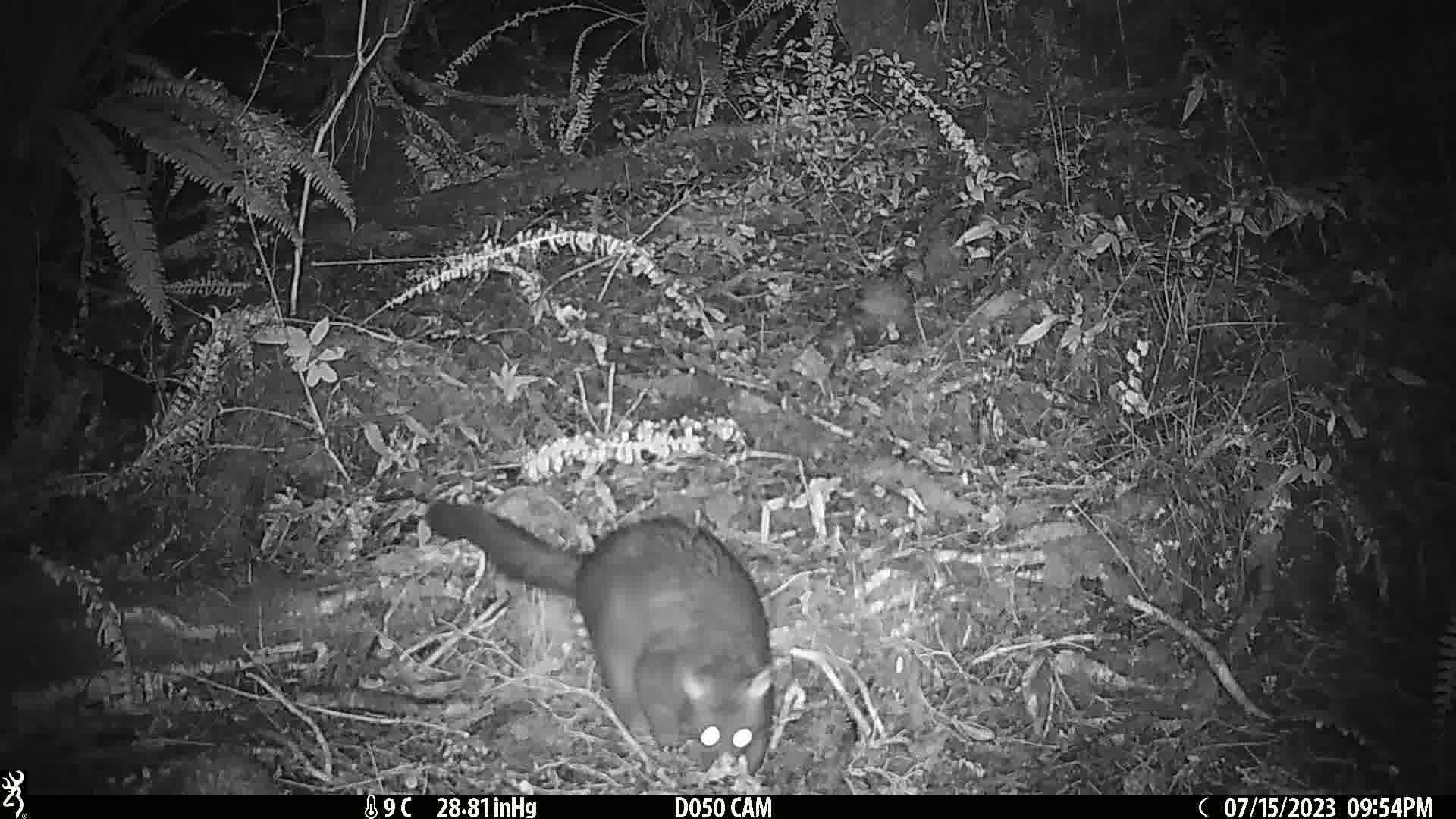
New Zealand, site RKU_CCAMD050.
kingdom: Animalia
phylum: Chordata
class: Mammalia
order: Diprotodontia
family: Phalangeridae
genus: Trichosurus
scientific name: Trichosurus vulpecula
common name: common brushtail possum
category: possum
Possum (common brushtail possum) (Trichosurus vulpecula).